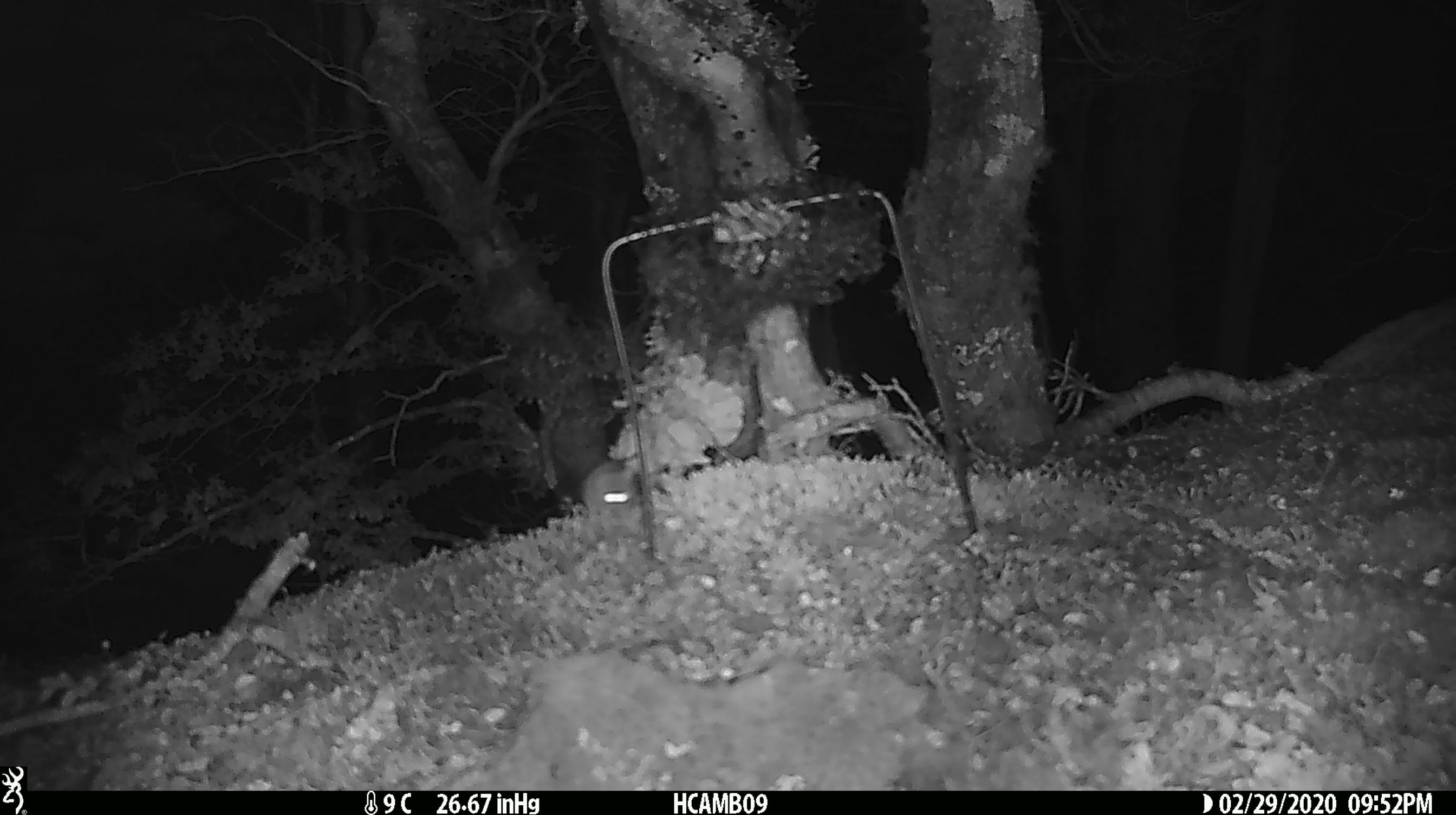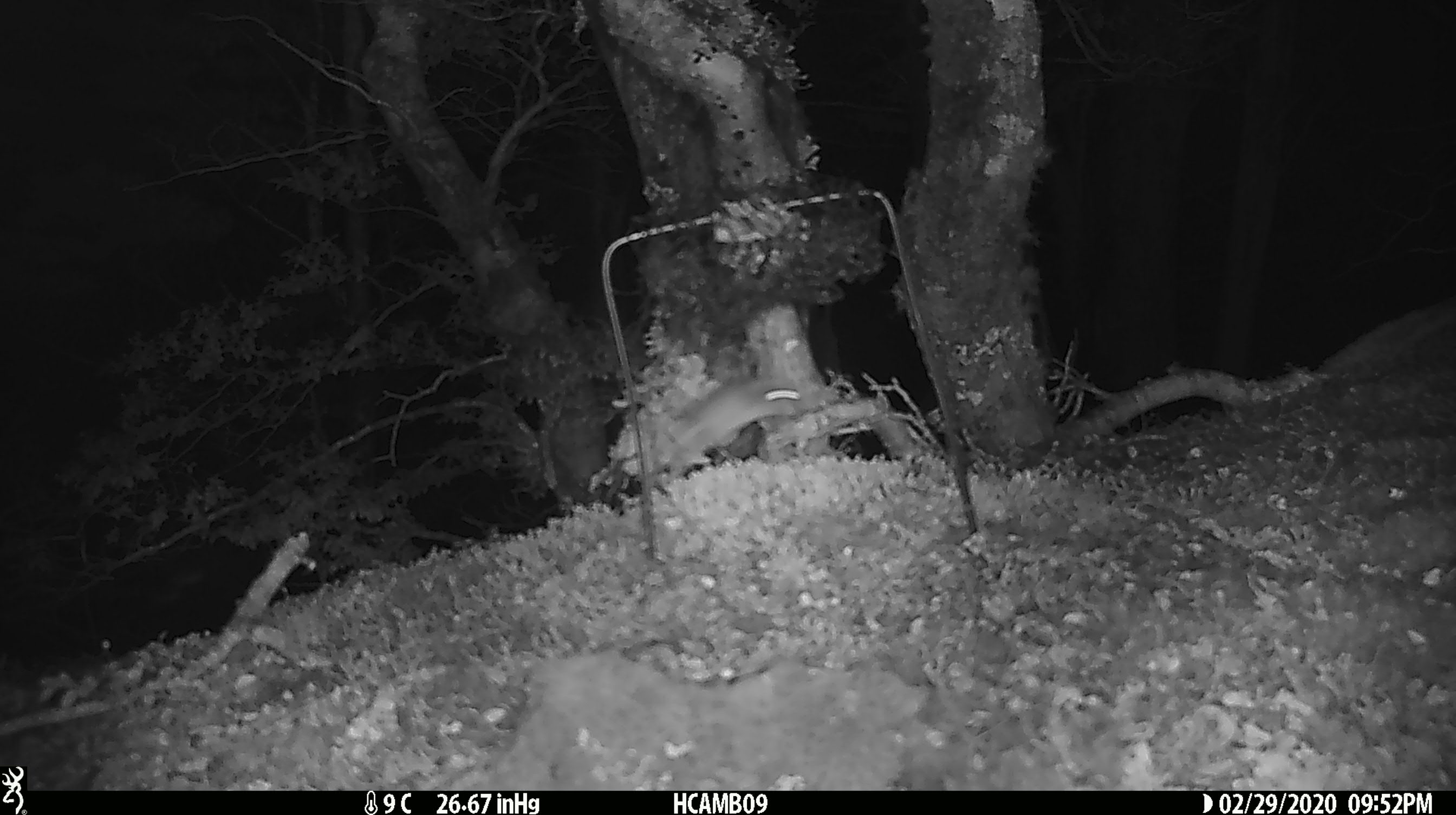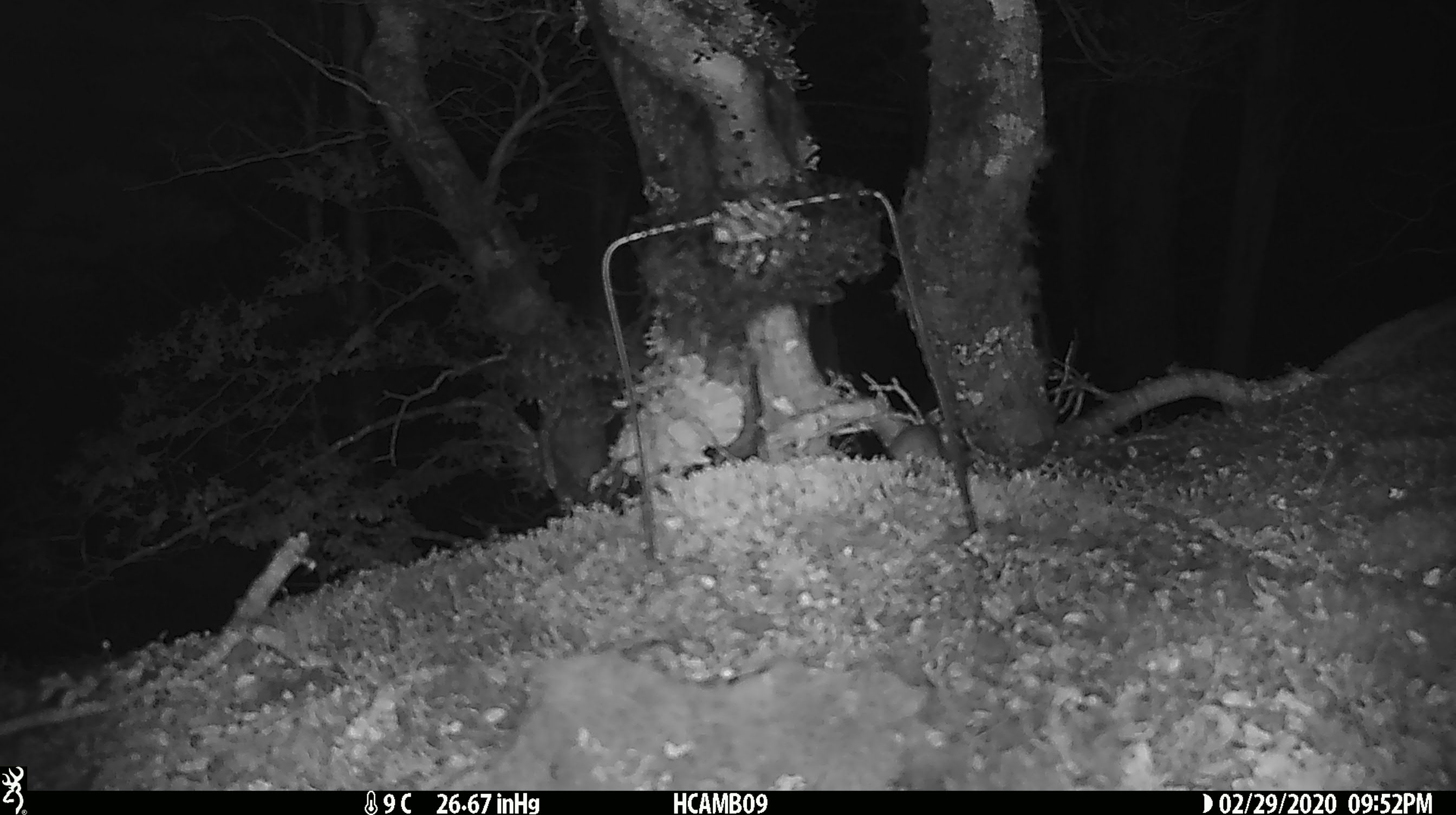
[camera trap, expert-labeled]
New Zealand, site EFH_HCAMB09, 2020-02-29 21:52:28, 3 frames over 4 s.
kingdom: Animalia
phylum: Chordata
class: Mammalia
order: Rodentia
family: Muridae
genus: Mus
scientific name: Mus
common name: mouse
Mouse (Mus).